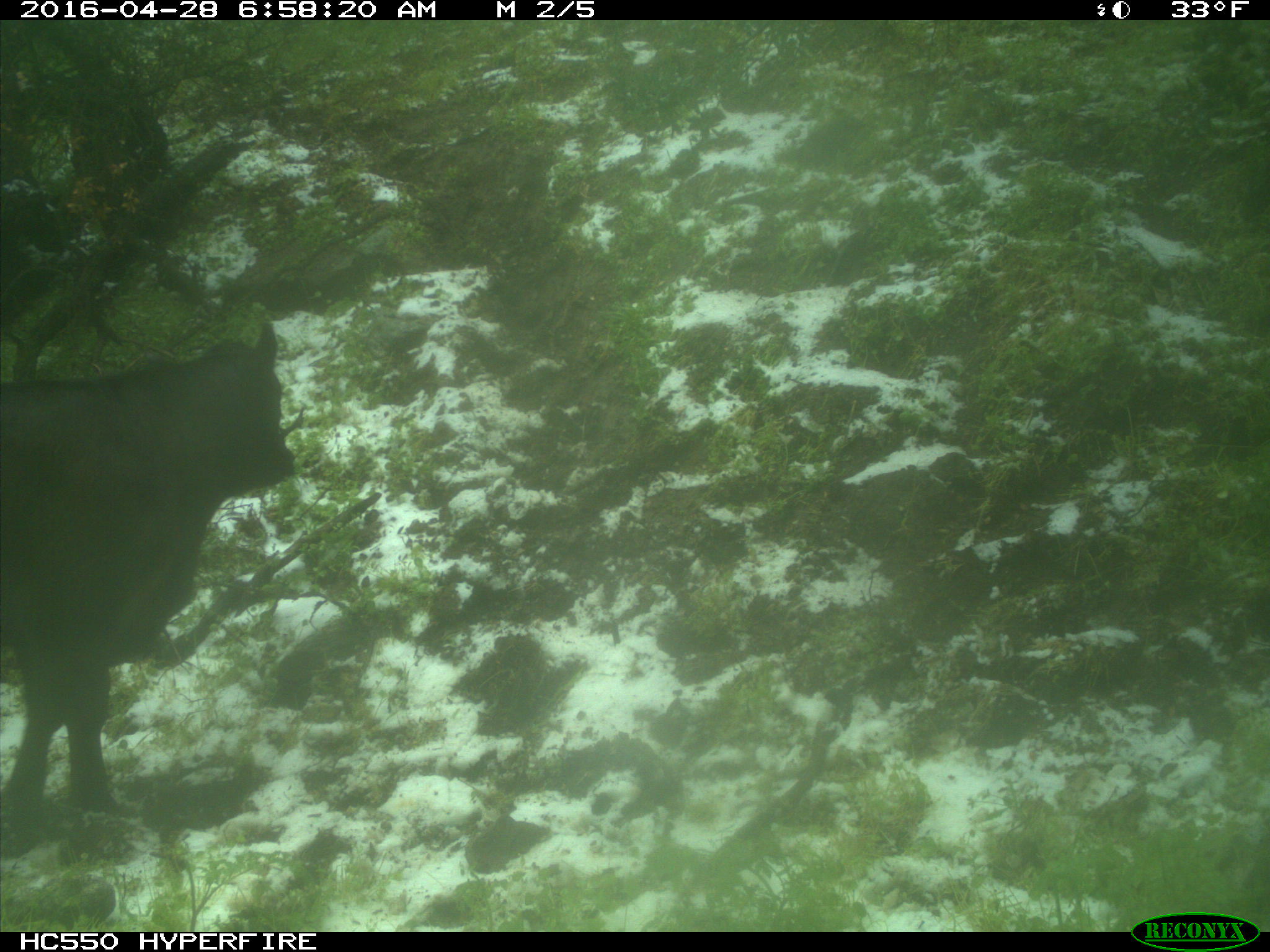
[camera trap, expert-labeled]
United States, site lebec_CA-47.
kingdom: Animalia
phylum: Chordata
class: Mammalia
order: Artiodactyla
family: Bovidae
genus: Bos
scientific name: Bos taurus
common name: domestic cow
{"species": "Bos taurus (domestic cow)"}